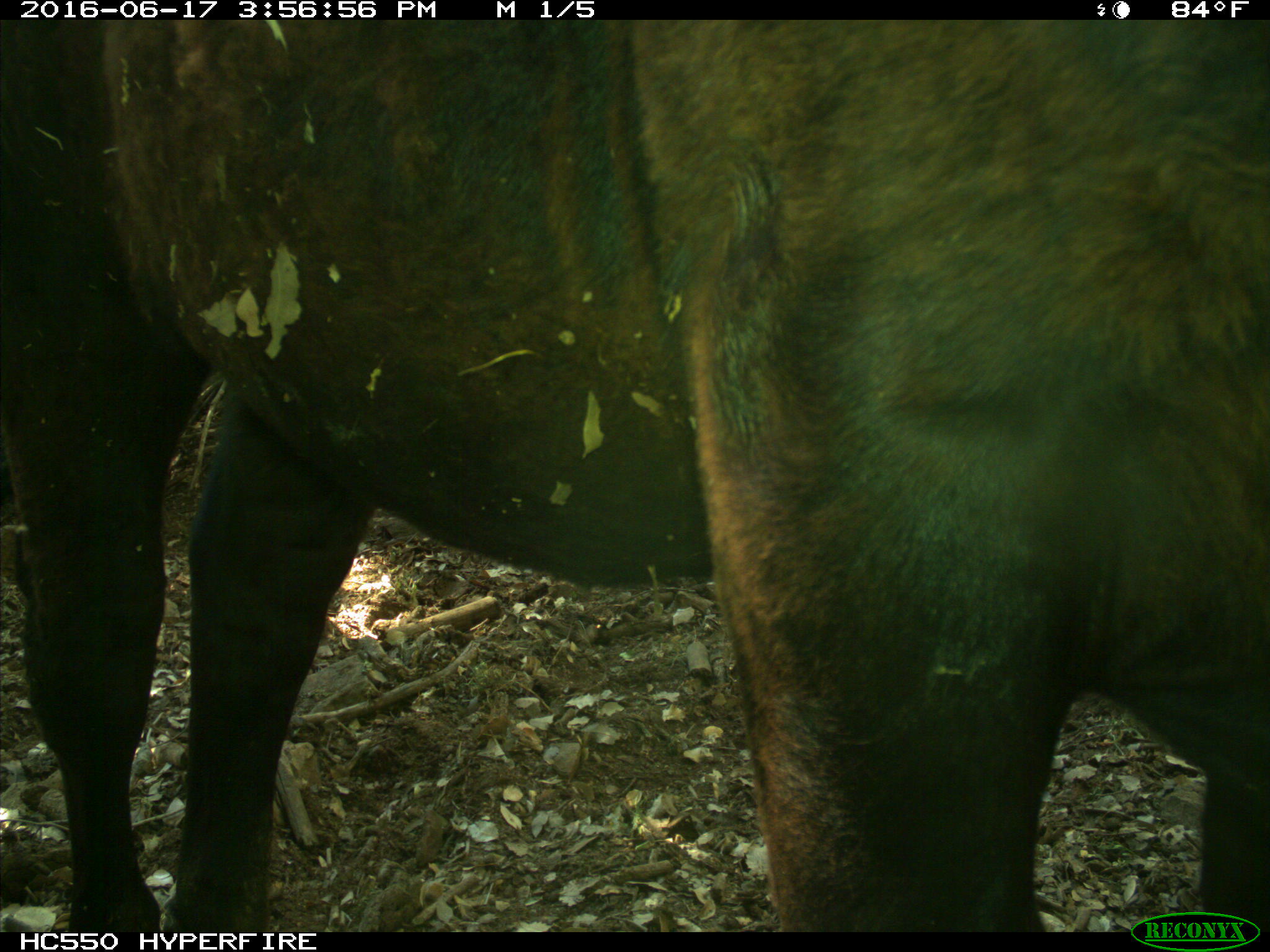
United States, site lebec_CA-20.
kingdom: Animalia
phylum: Chordata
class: Mammalia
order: Artiodactyla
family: Bovidae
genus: Bos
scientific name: Bos taurus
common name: domestic cow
Bos taurus (domestic cow).